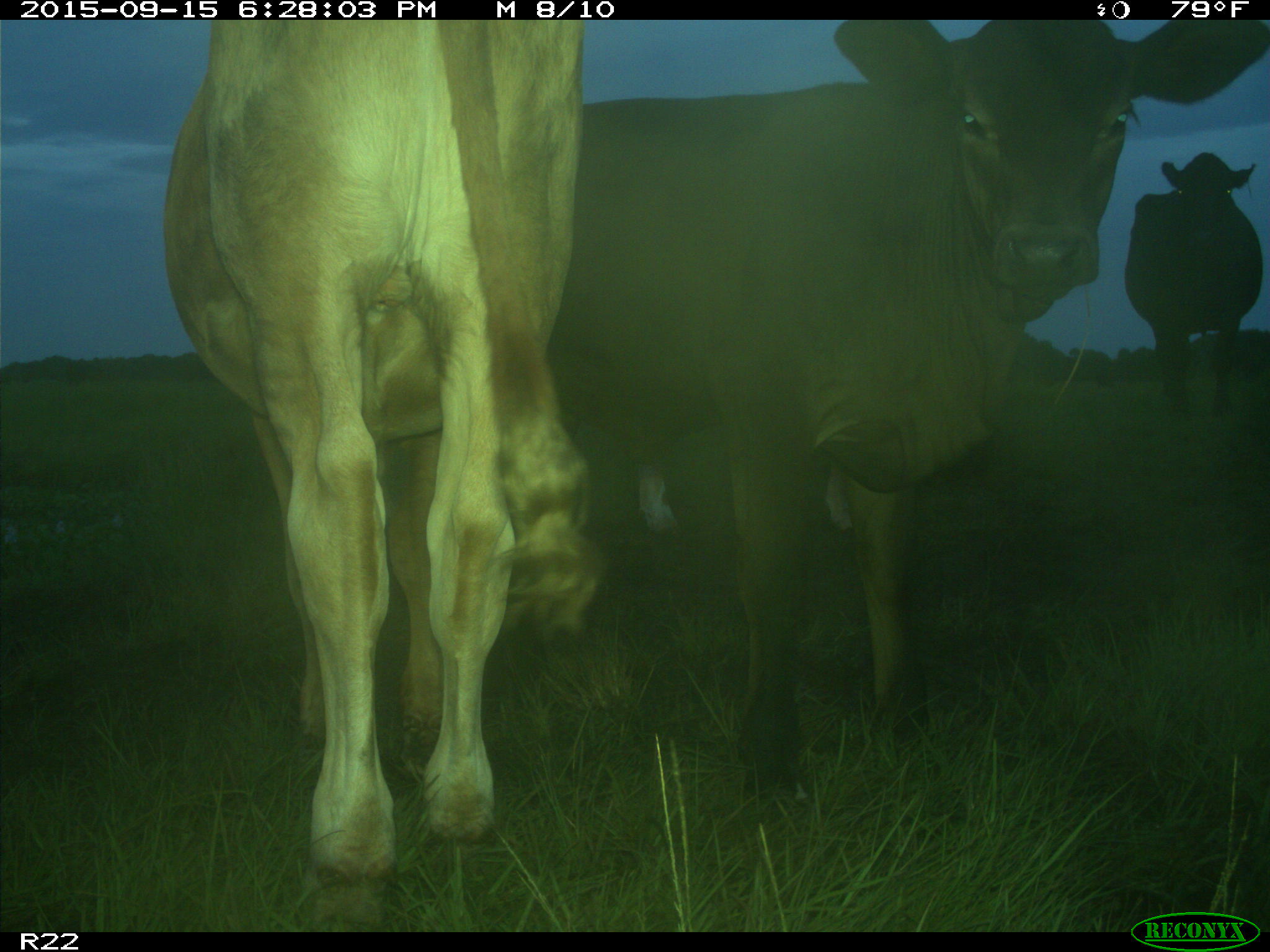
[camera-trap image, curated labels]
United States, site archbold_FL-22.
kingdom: Animalia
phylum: Chordata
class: Mammalia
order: Artiodactyla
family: Bovidae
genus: Bos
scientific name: Bos taurus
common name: domestic cow